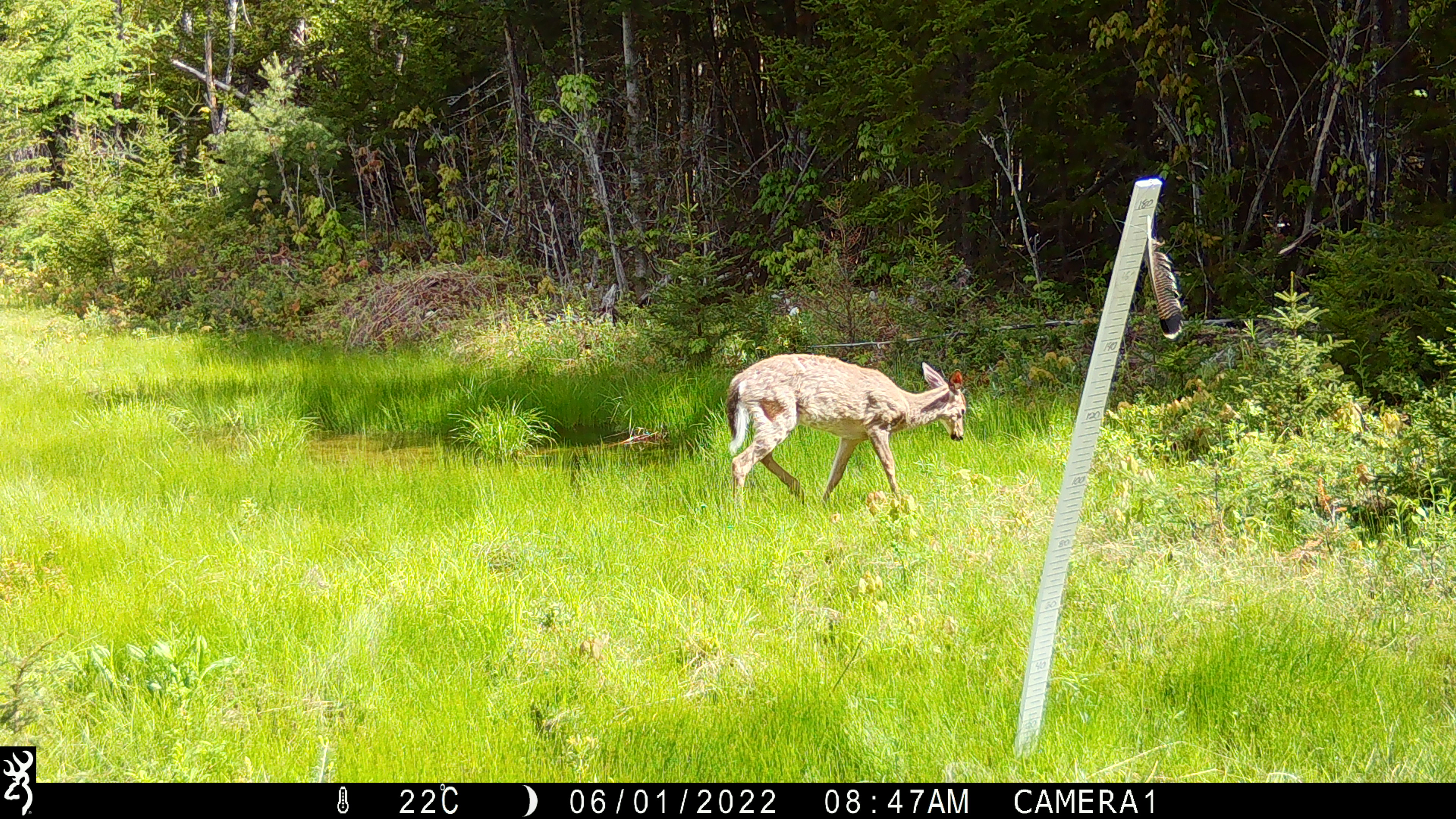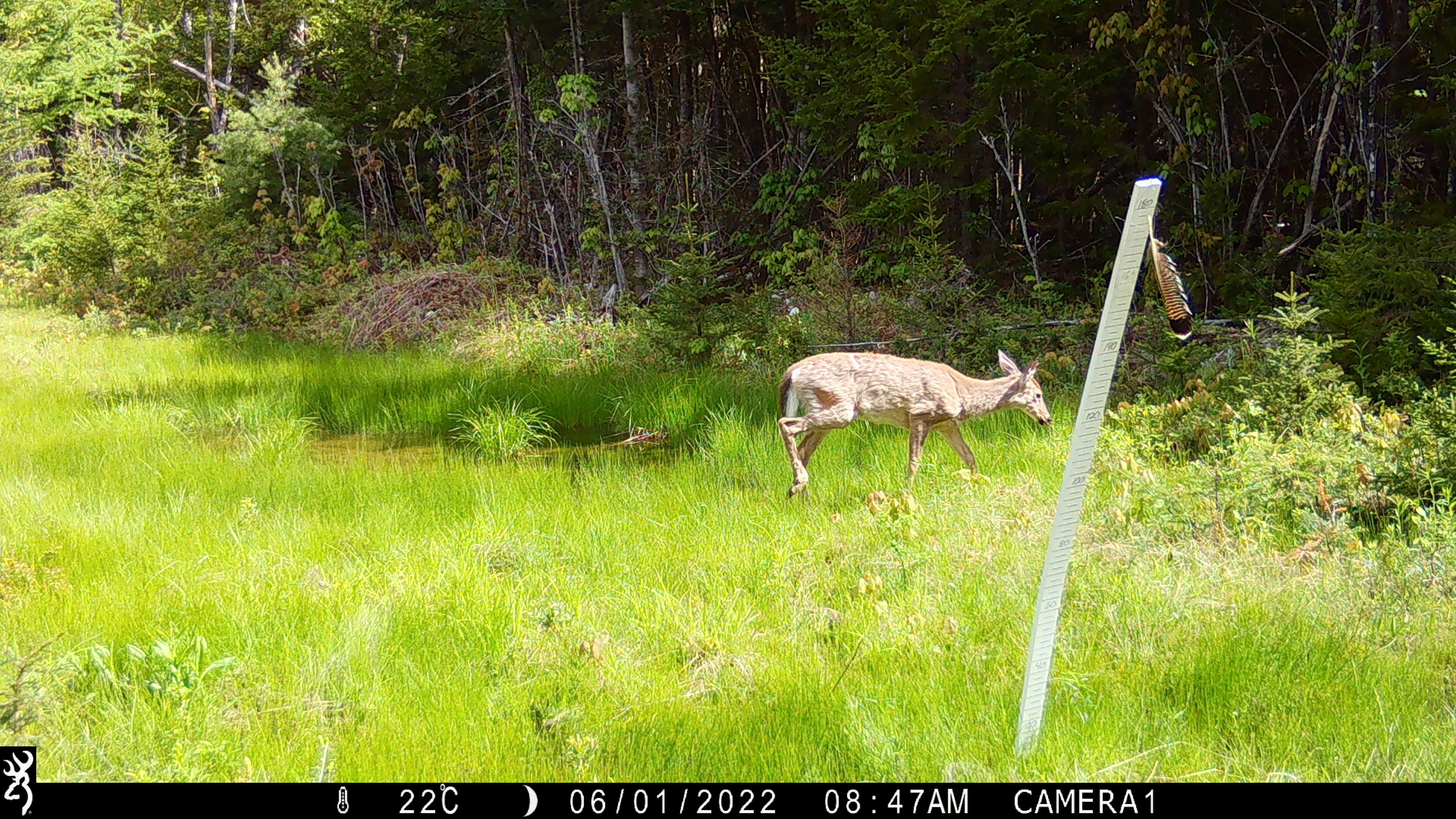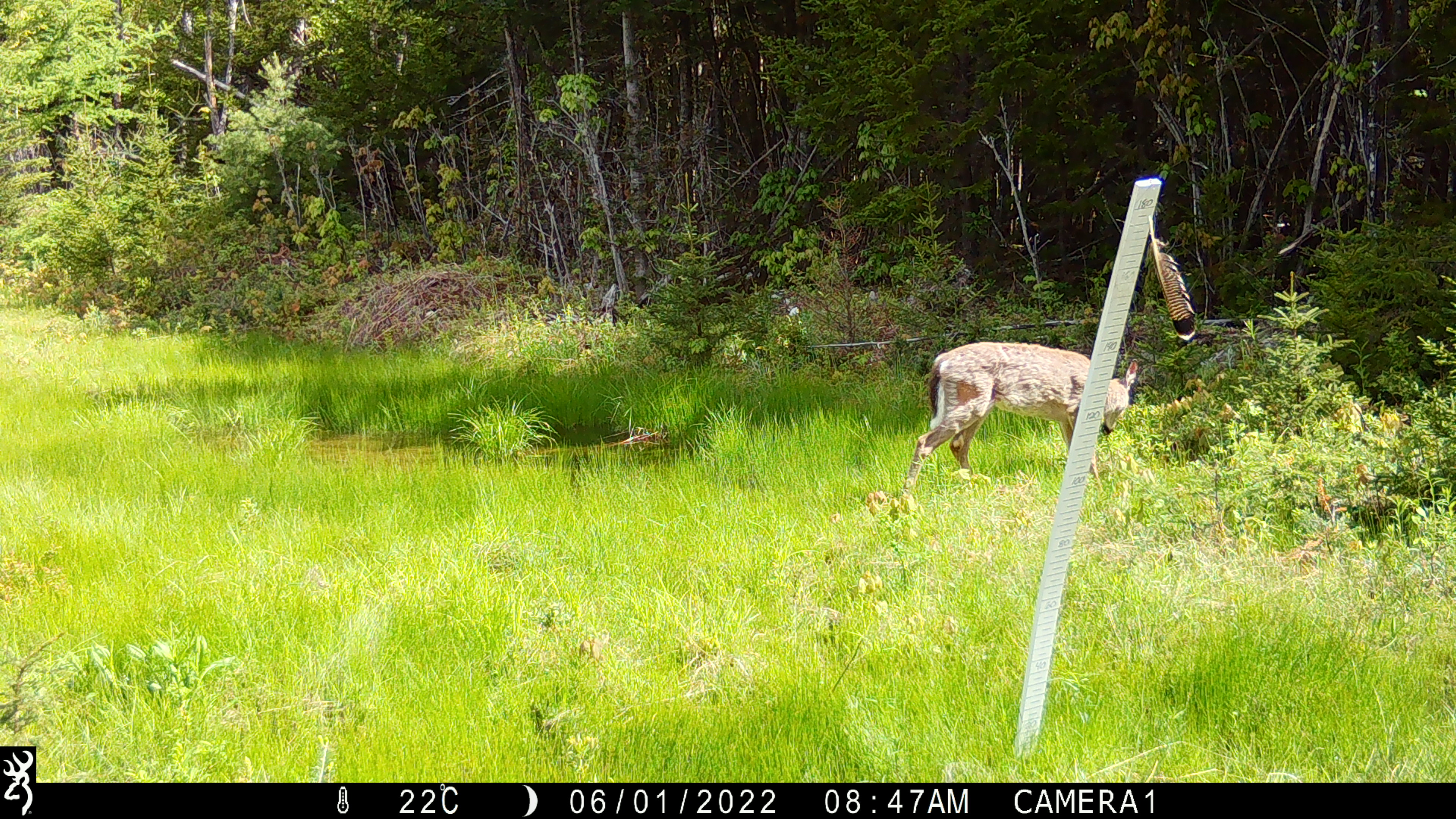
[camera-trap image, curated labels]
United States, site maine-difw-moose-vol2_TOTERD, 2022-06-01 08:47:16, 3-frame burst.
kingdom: Animalia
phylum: Chordata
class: Mammalia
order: Artiodactyla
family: Cervidae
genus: Odocoileus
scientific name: Odocoileus virginianus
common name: white-tailed deer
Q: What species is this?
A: White-tailed deer (Odocoileus virginianus).